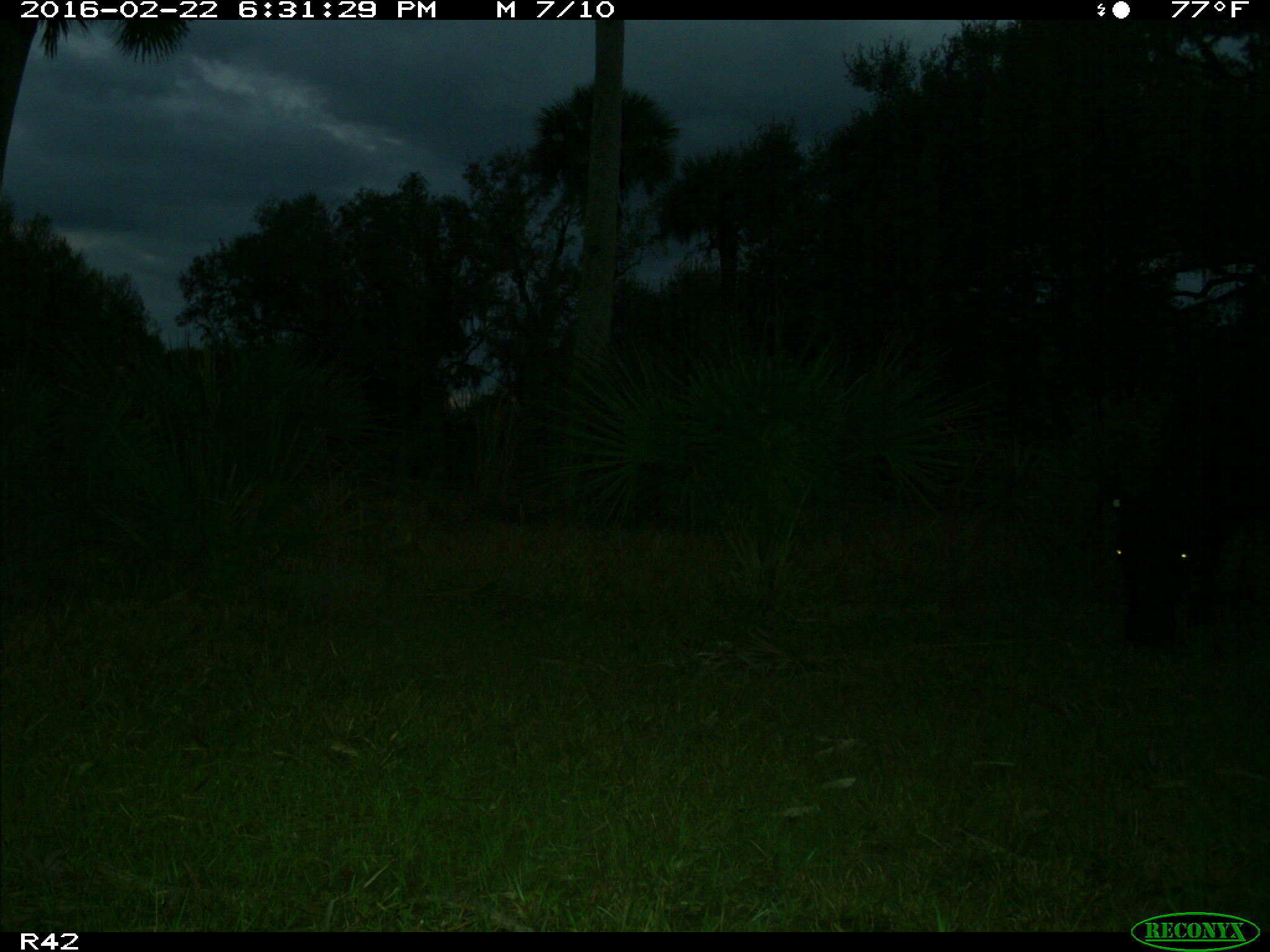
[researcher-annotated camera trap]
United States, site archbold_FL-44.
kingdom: Animalia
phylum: Chordata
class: Mammalia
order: Artiodactyla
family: Bovidae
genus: Bos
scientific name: Bos taurus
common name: domestic cow